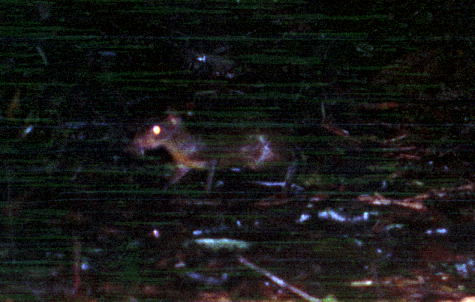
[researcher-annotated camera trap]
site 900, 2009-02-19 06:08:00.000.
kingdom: Animalia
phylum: Chordata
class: Mammalia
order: Rodentia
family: Dasyproctidae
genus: Myoprocta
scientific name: Myoprocta pratti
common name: green acouchi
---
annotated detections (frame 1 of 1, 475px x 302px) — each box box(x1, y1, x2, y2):
myoprocta pratti: box(122, 105, 307, 196)